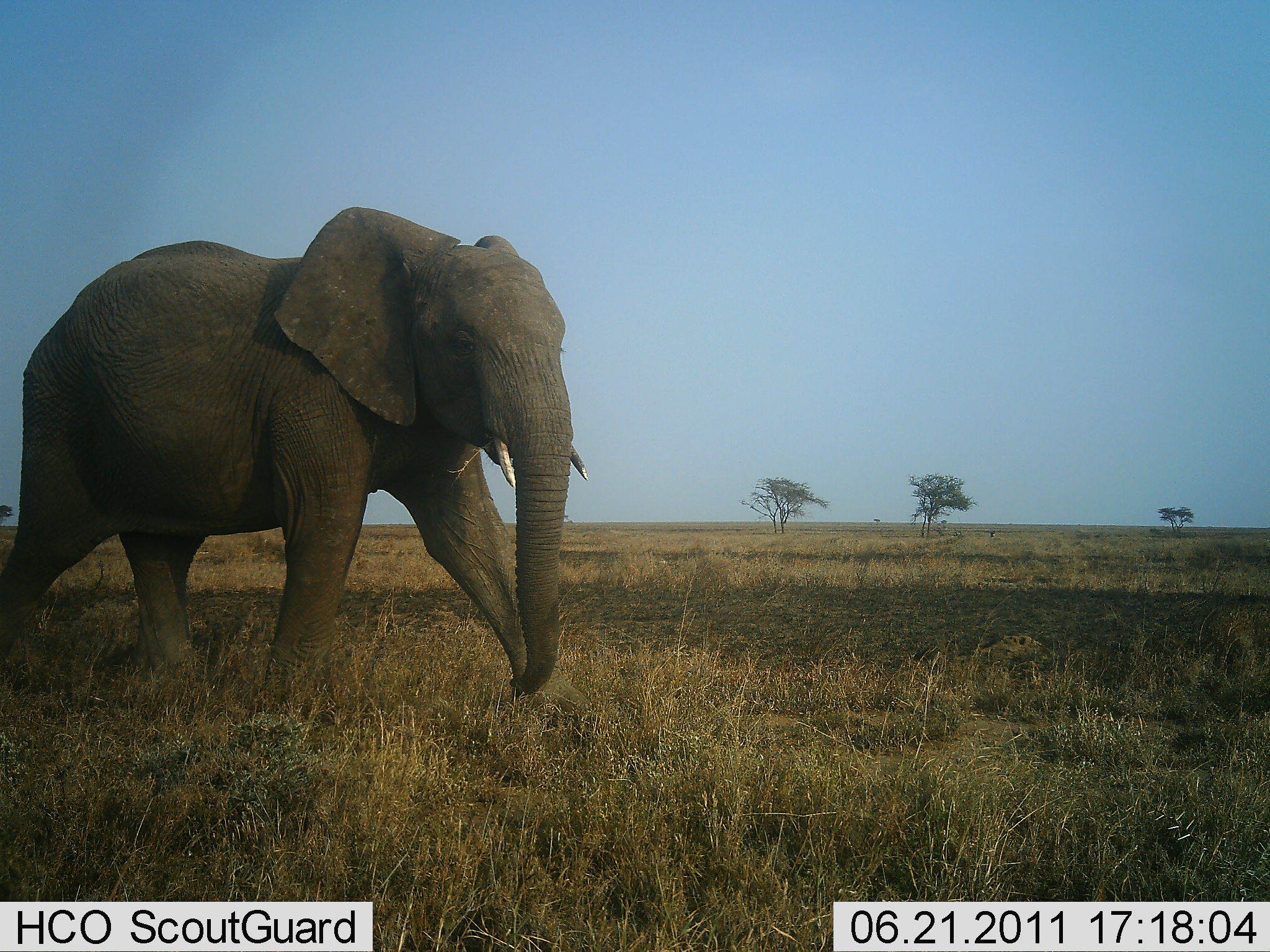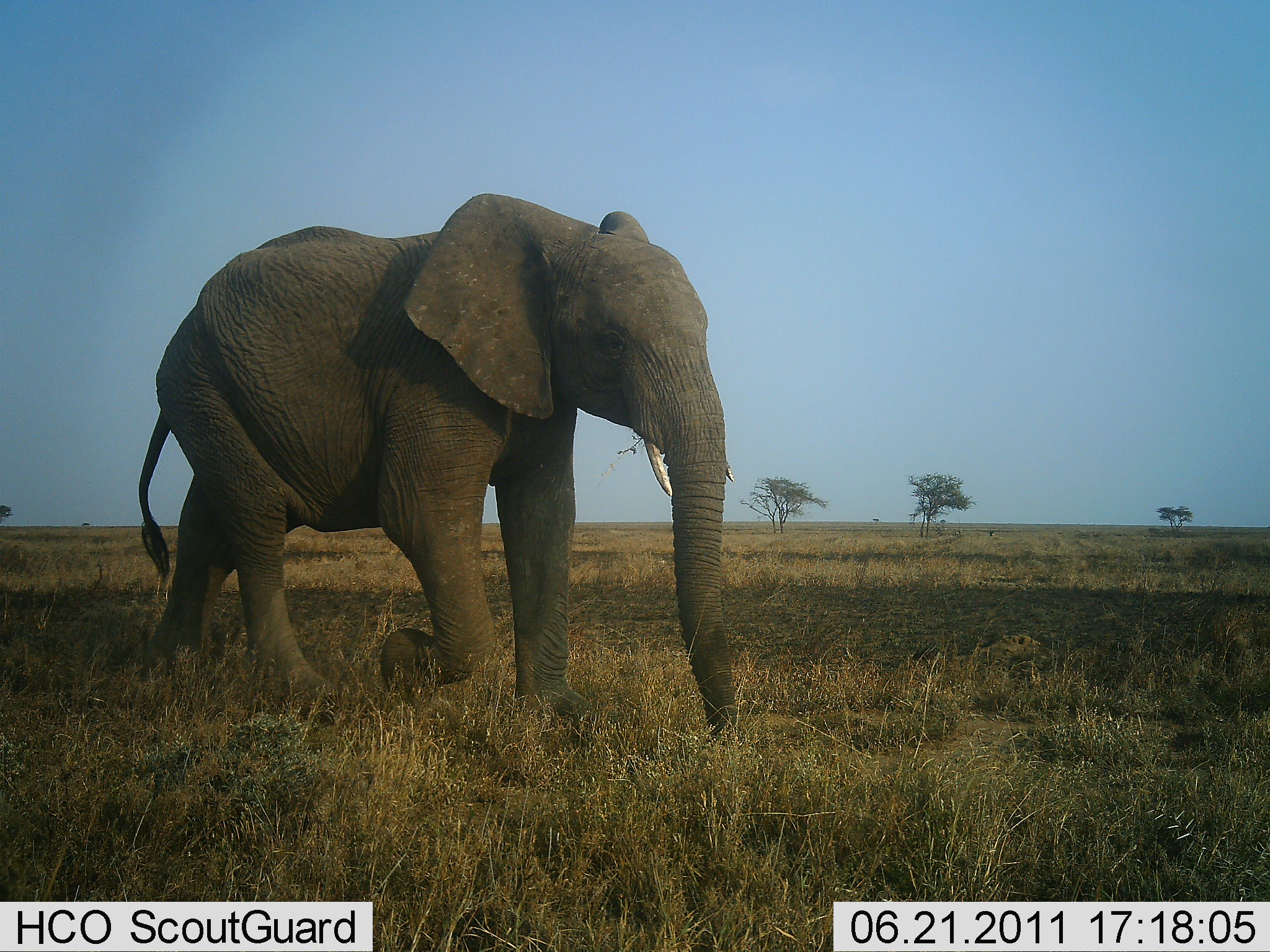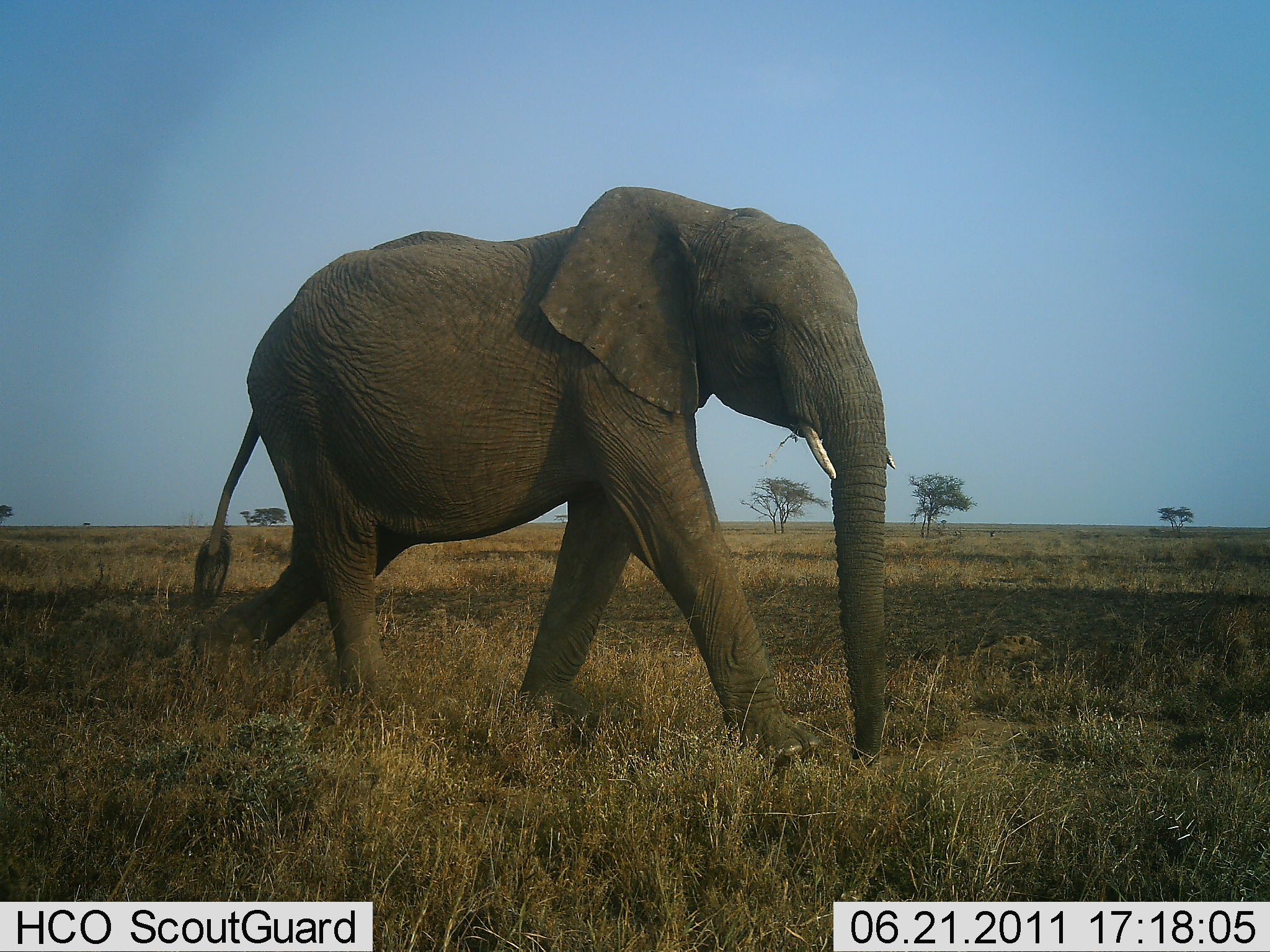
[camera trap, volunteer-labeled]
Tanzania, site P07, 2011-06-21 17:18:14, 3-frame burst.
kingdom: Animalia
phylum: Chordata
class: Mammalia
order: Proboscidea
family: Elephantidae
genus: Loxodonta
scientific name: Loxodonta africana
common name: african bush elephant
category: elephant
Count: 1.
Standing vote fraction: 0%.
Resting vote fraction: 0%.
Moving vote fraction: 100%.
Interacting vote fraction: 0%.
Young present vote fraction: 0%.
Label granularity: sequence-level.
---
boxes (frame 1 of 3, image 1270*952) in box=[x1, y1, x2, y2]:
animal: box=[1, 205, 600, 723]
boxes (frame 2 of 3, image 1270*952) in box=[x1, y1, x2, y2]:
animal: box=[135, 190, 745, 748]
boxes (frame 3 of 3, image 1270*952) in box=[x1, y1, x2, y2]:
animal: box=[177, 185, 898, 775]